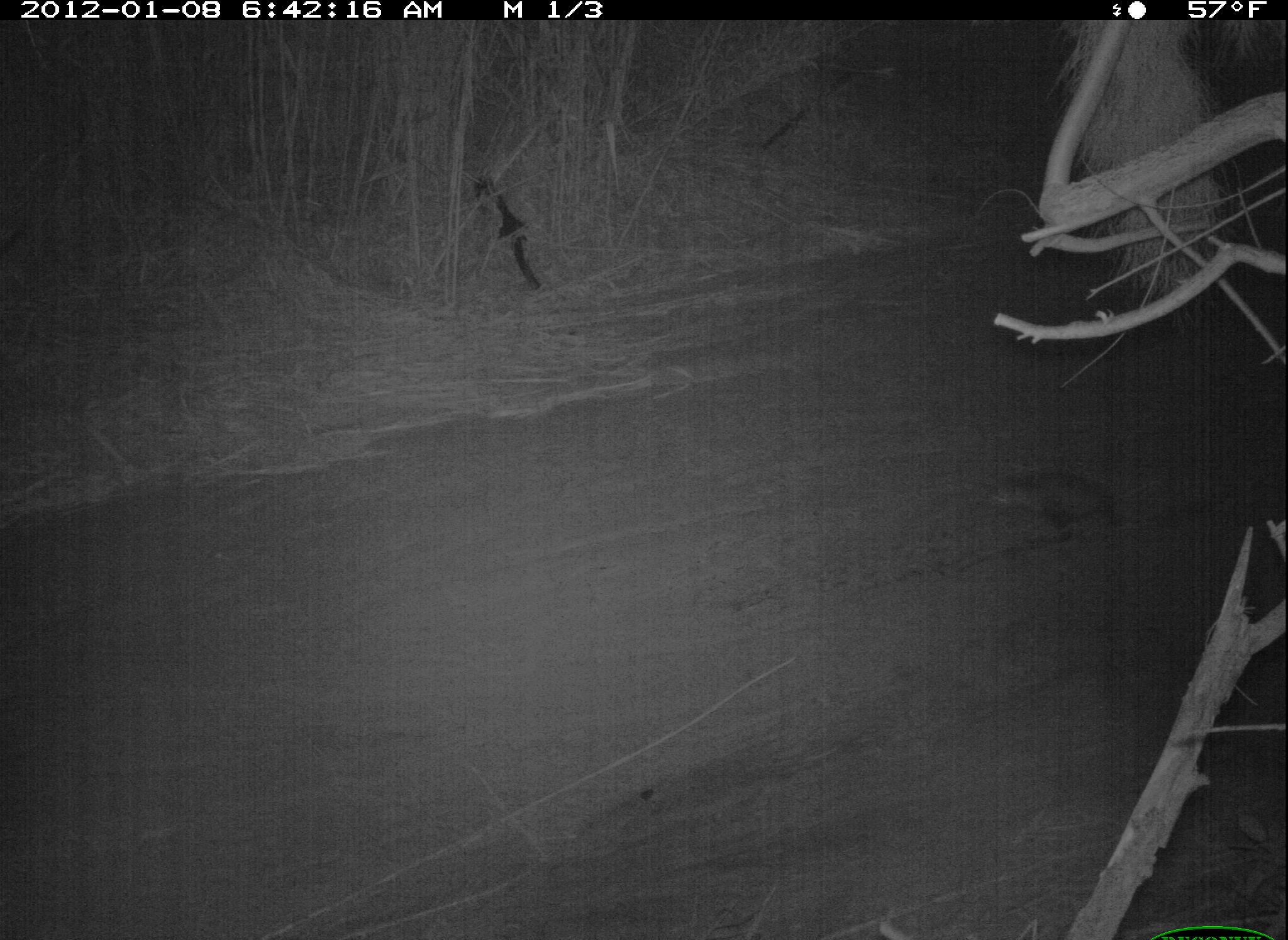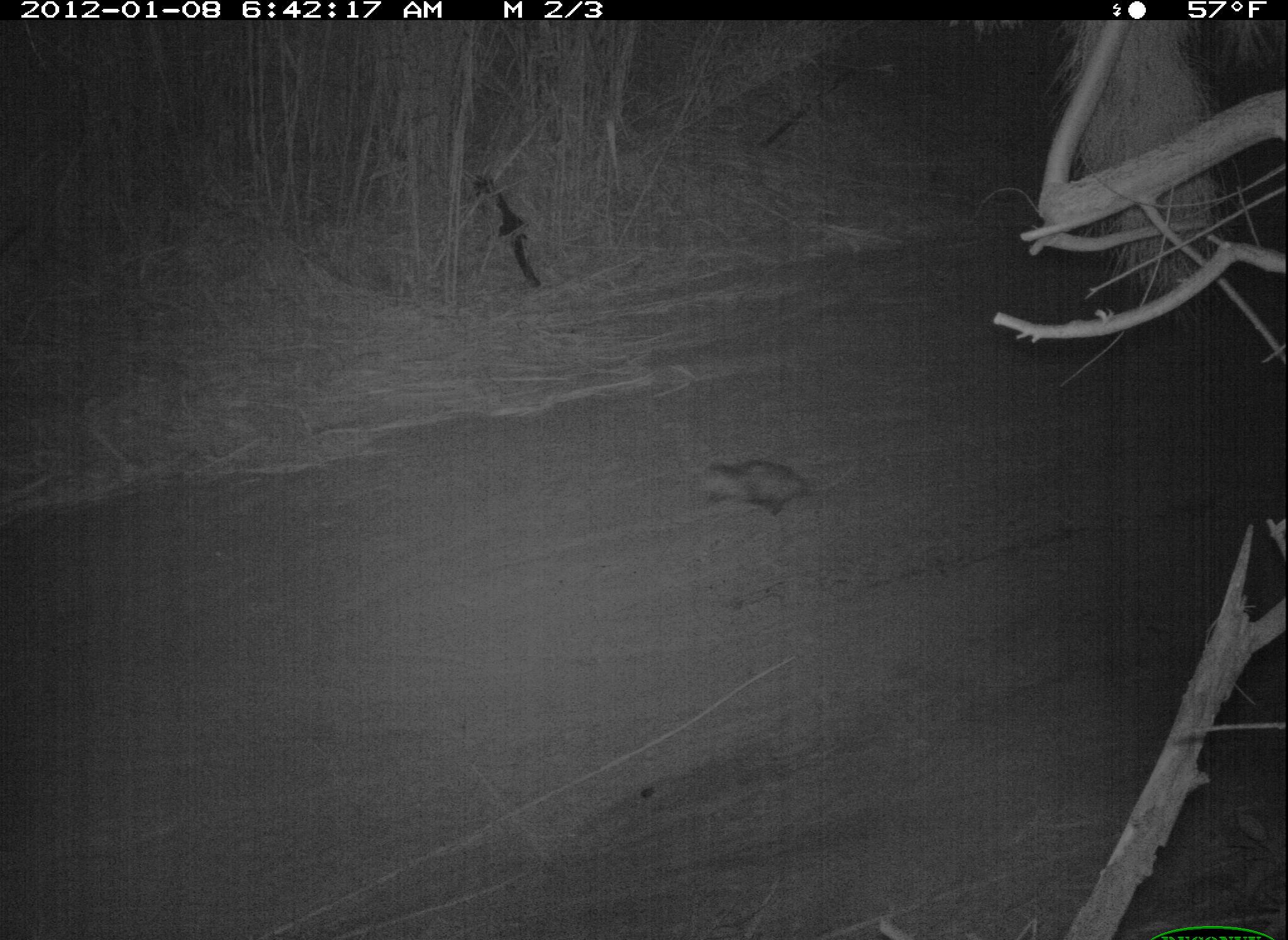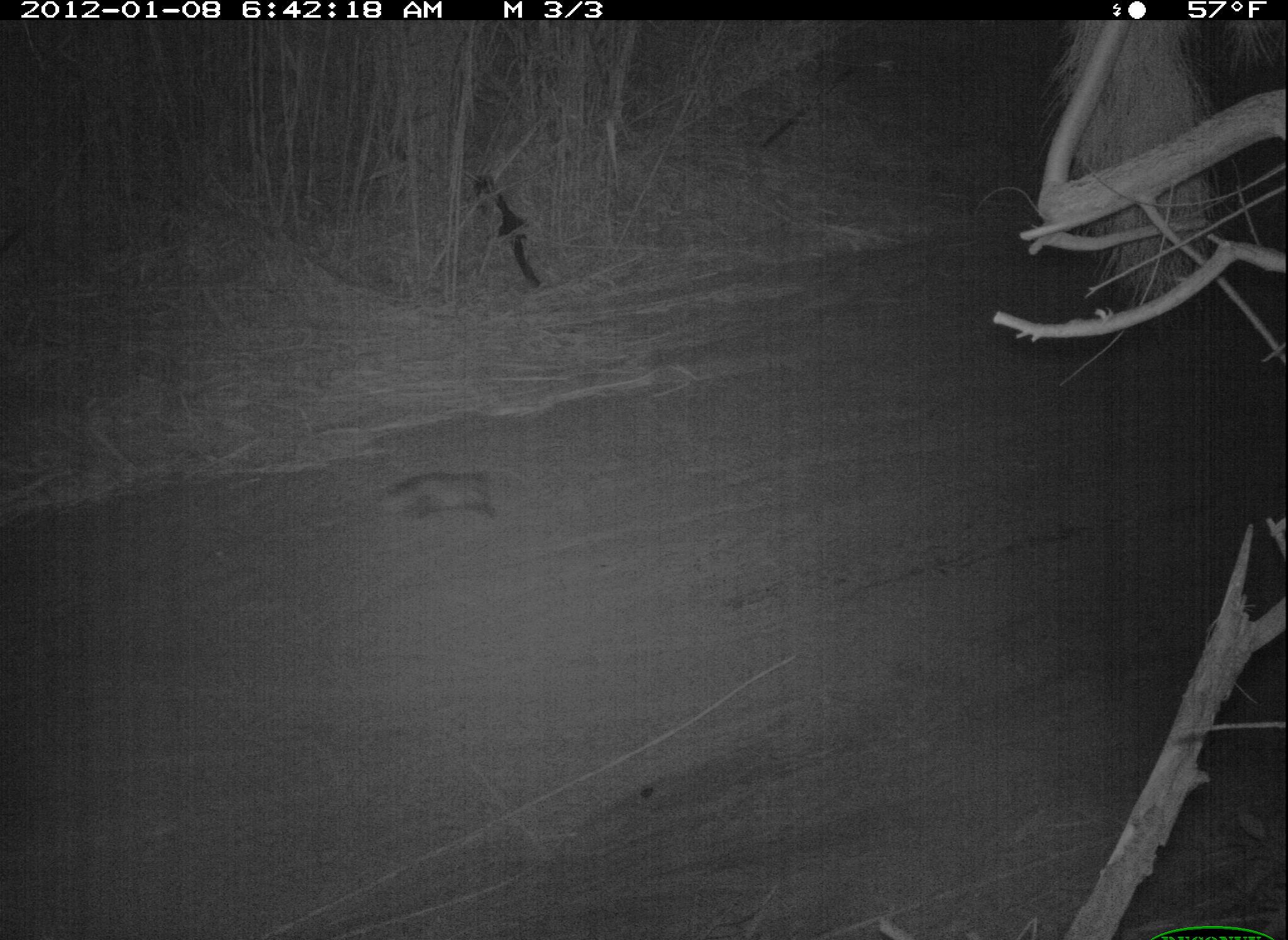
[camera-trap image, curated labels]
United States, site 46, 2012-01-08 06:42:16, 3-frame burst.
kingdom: Animalia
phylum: Chordata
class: Mammalia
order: Didelphimorphia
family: Didelphidae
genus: Didelphis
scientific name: Didelphis virginiana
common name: virginia opossum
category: opossum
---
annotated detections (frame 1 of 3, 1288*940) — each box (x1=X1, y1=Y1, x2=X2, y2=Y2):
opossum: (x1=978, y1=449, x2=1155, y2=548)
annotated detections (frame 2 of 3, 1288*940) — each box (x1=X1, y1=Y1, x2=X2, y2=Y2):
opossum: (x1=673, y1=445, x2=842, y2=540)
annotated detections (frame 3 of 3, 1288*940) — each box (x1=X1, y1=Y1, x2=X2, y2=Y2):
opossum: (x1=362, y1=461, x2=515, y2=530)